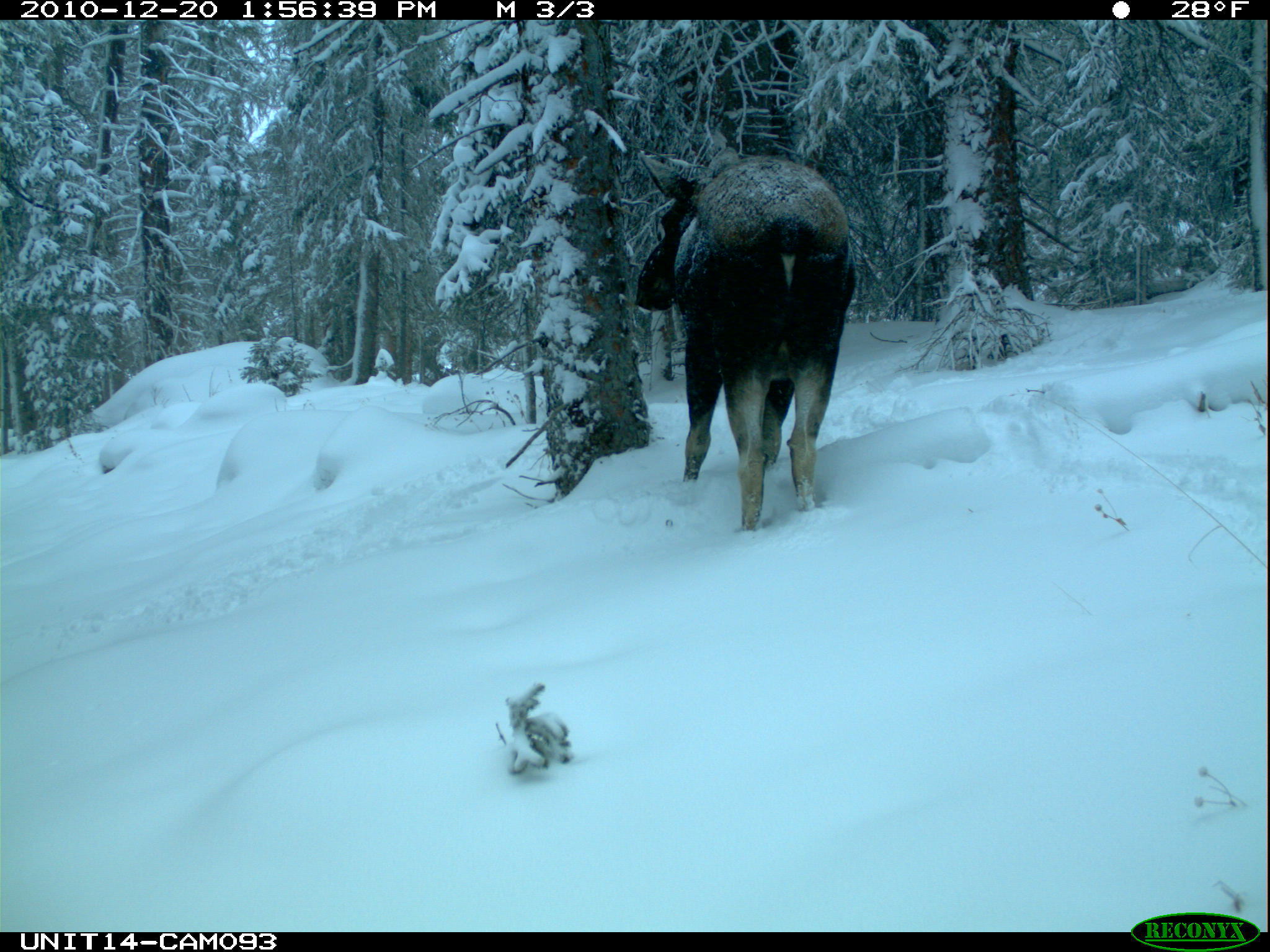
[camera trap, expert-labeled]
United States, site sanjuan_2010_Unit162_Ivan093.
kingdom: Animalia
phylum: Chordata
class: Mammalia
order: Artiodactyla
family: Cervidae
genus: Alces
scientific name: Alces alces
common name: moose